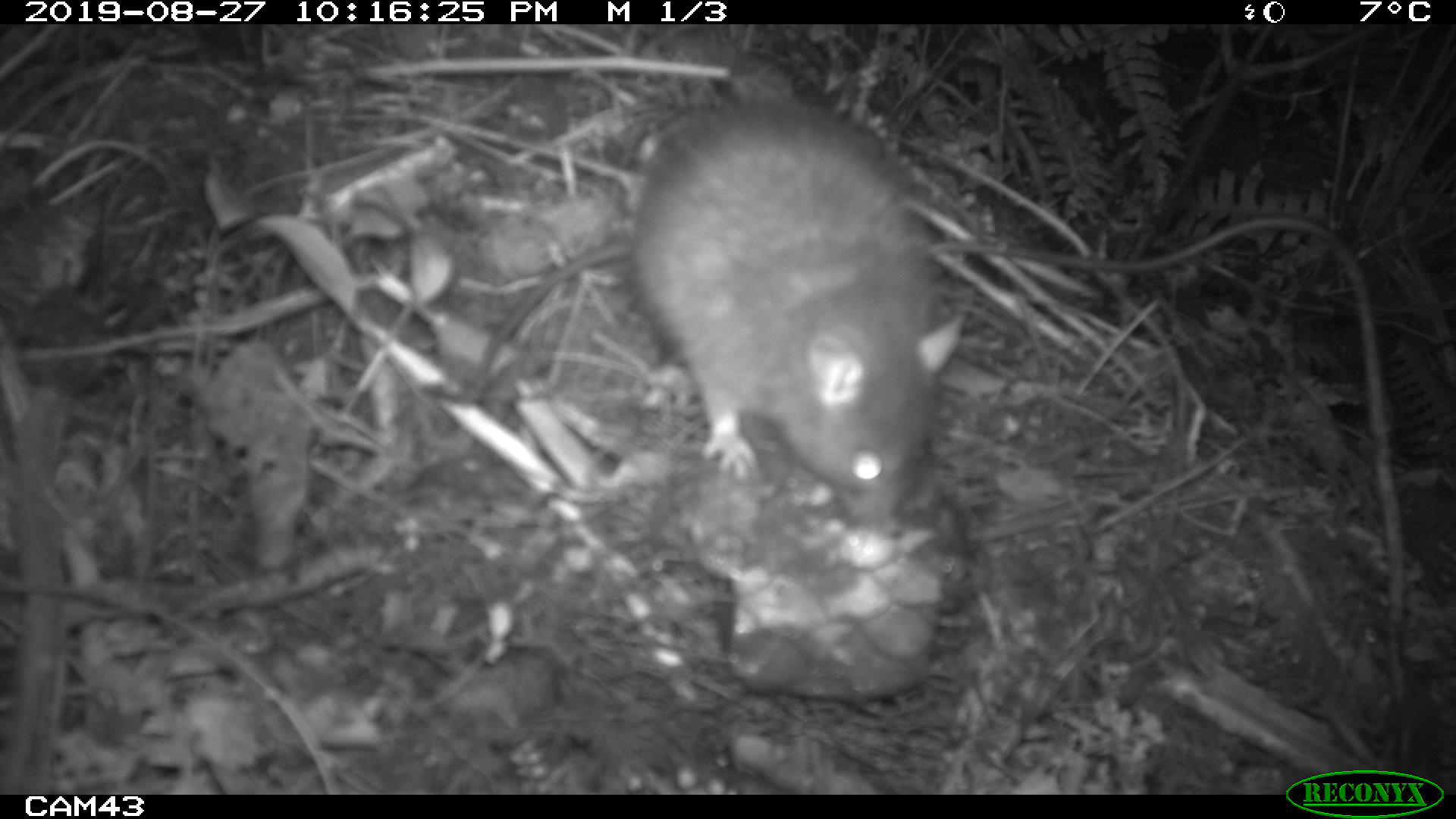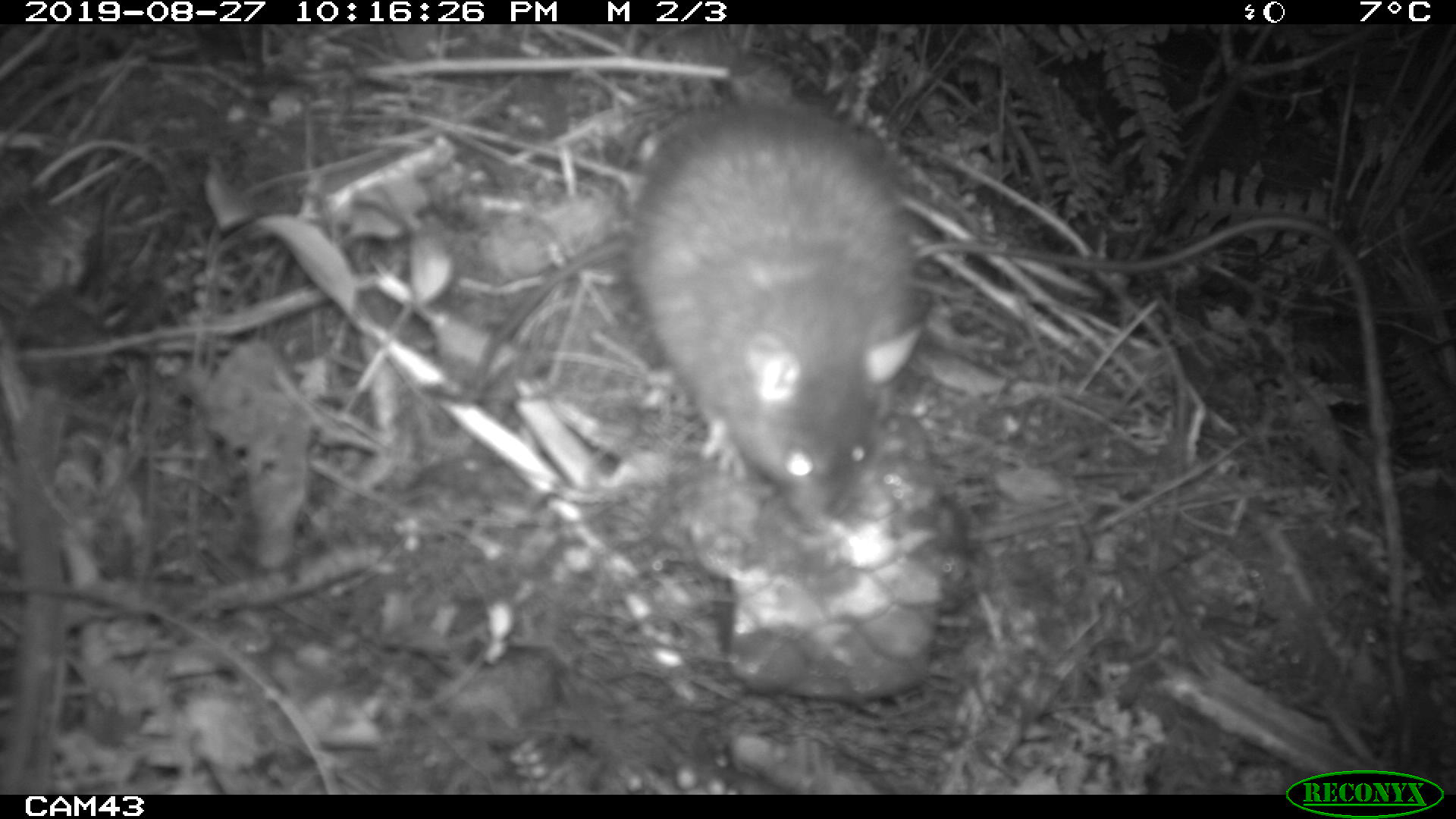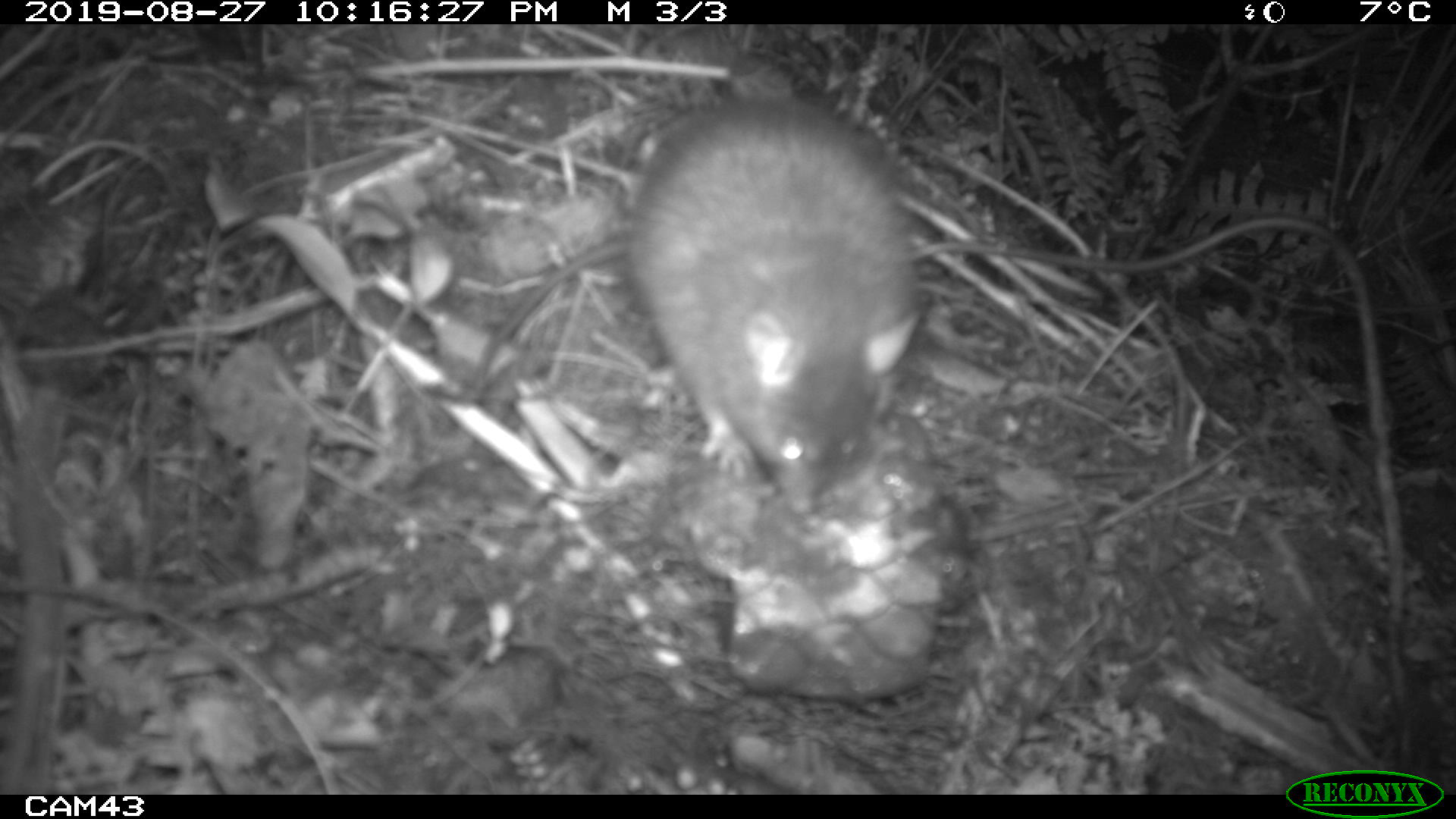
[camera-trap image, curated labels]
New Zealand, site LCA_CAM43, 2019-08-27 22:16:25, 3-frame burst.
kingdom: Animalia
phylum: Chordata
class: Mammalia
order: Rodentia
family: Muridae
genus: Rattus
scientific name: Rattus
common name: rat